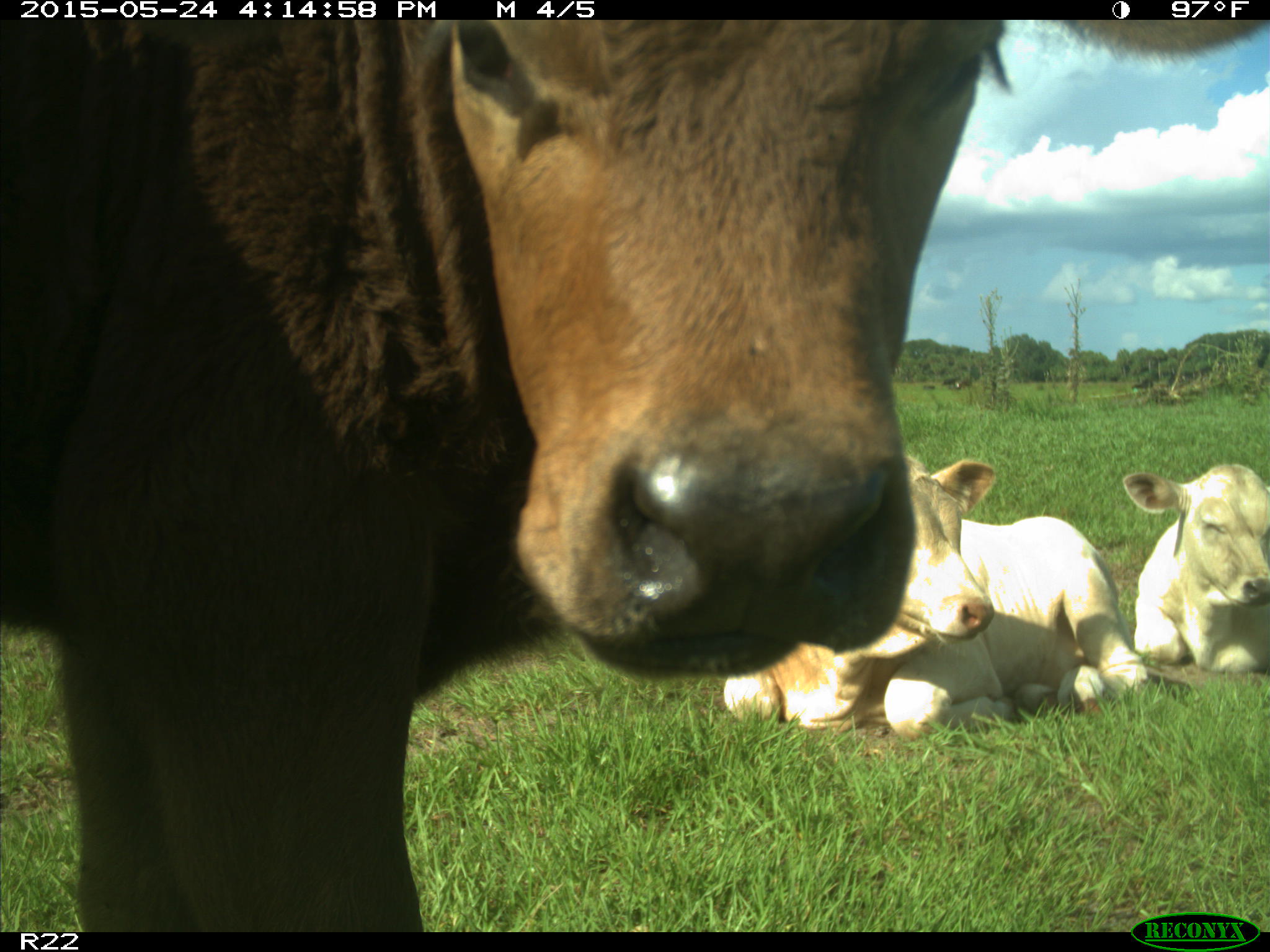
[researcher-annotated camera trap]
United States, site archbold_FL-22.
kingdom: Animalia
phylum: Chordata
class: Mammalia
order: Artiodactyla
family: Bovidae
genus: Bos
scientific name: Bos taurus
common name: domestic cow